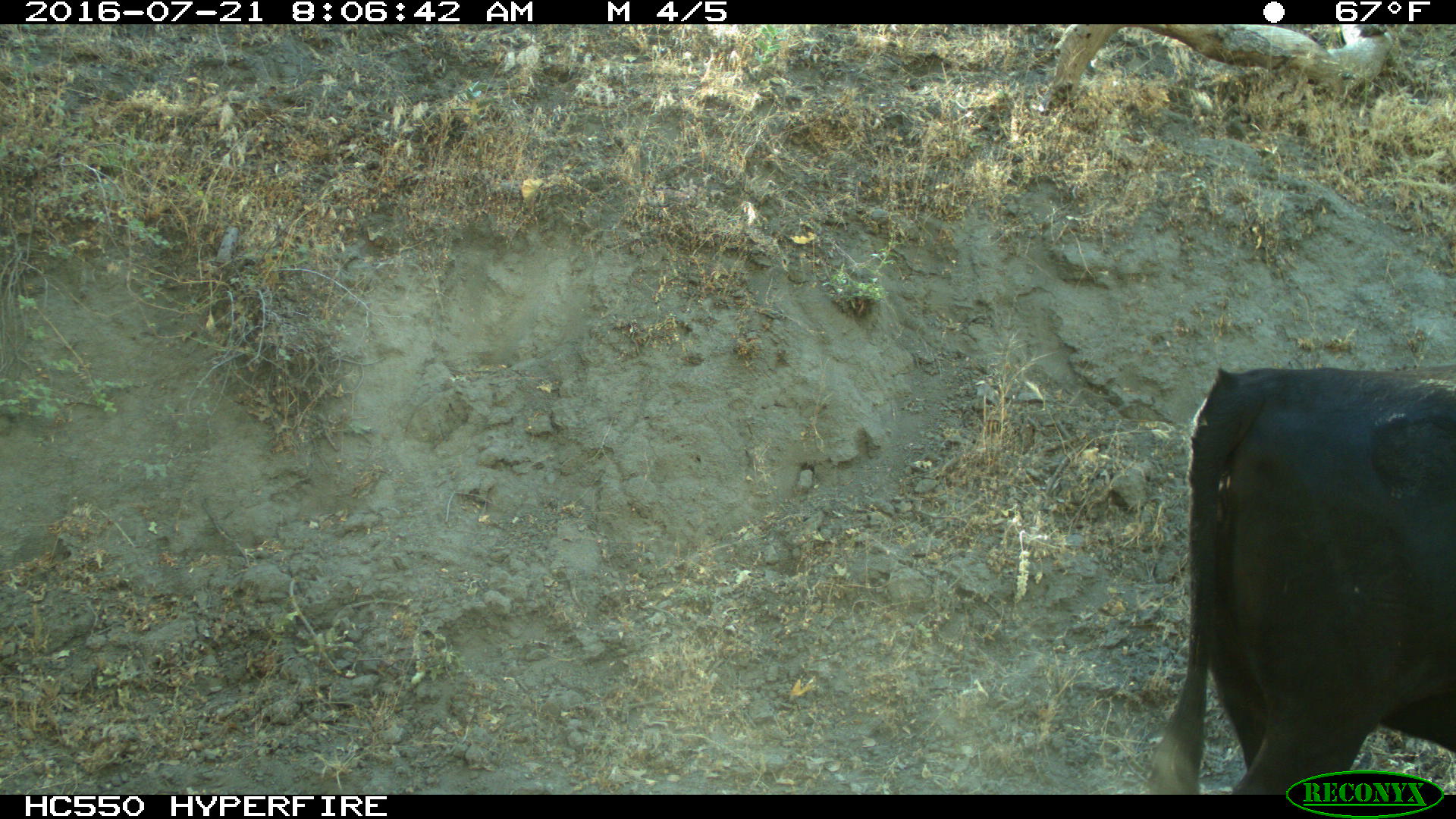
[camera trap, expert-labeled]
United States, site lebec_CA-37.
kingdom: Animalia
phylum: Chordata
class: Mammalia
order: Artiodactyla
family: Bovidae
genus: Bos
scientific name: Bos taurus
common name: domestic cow